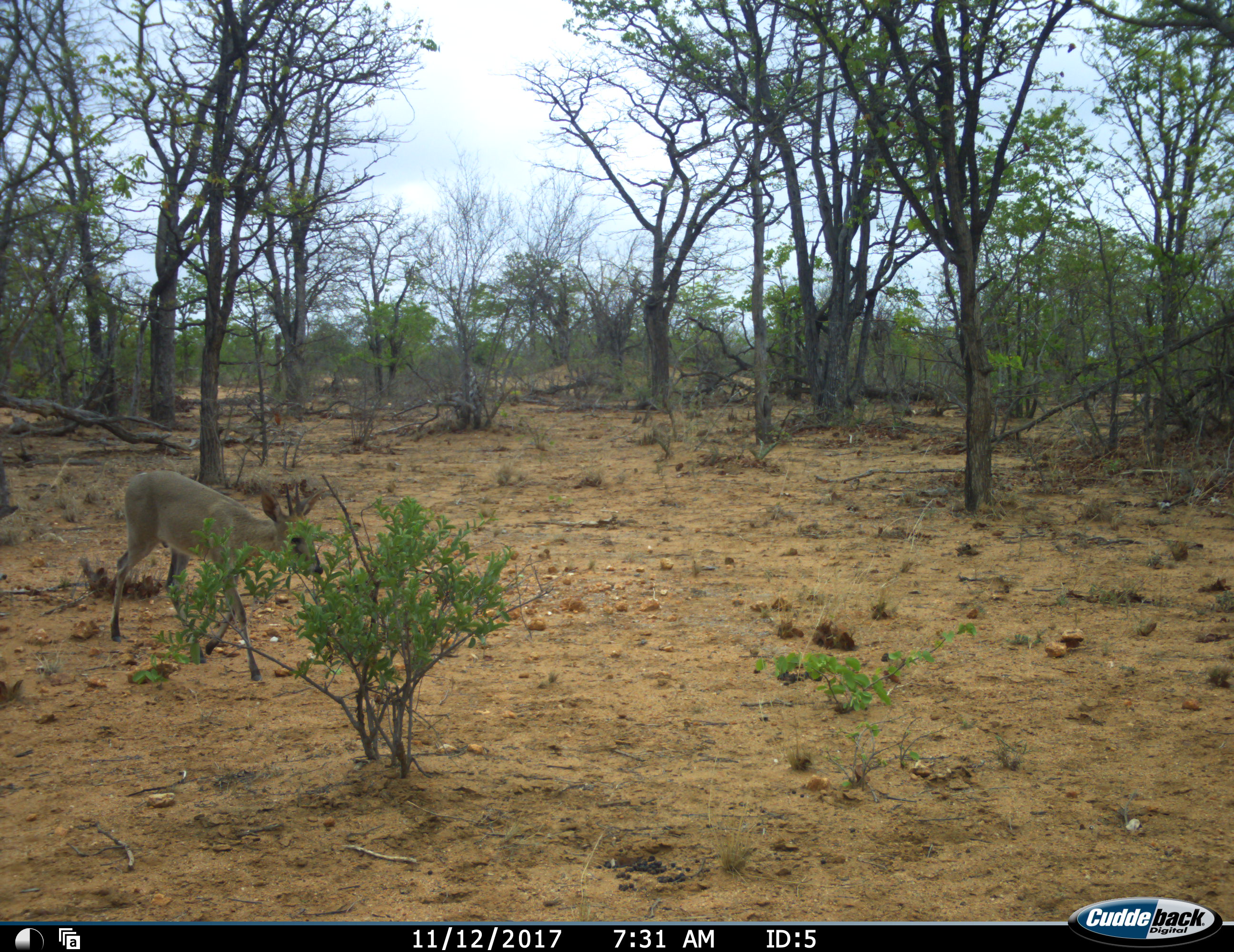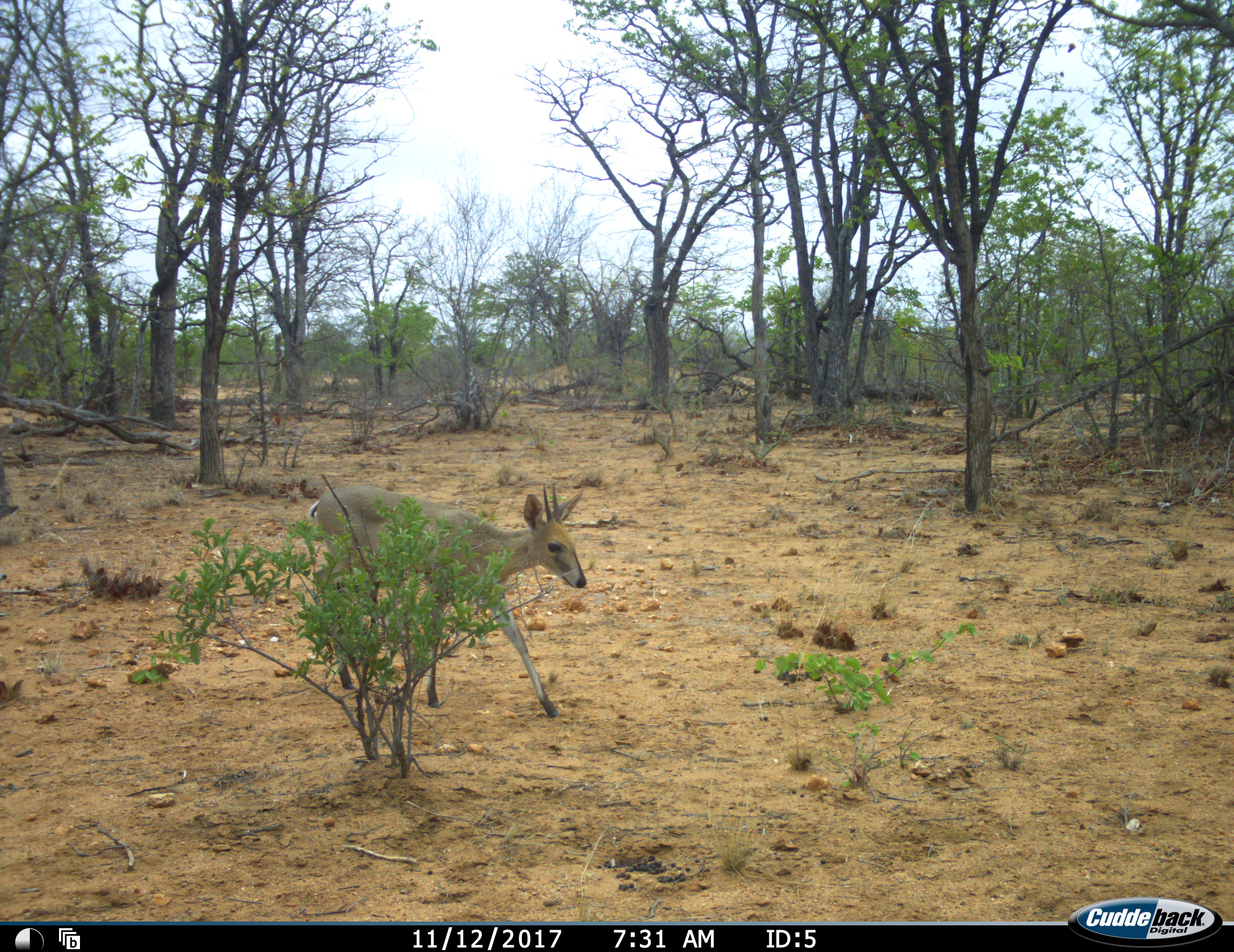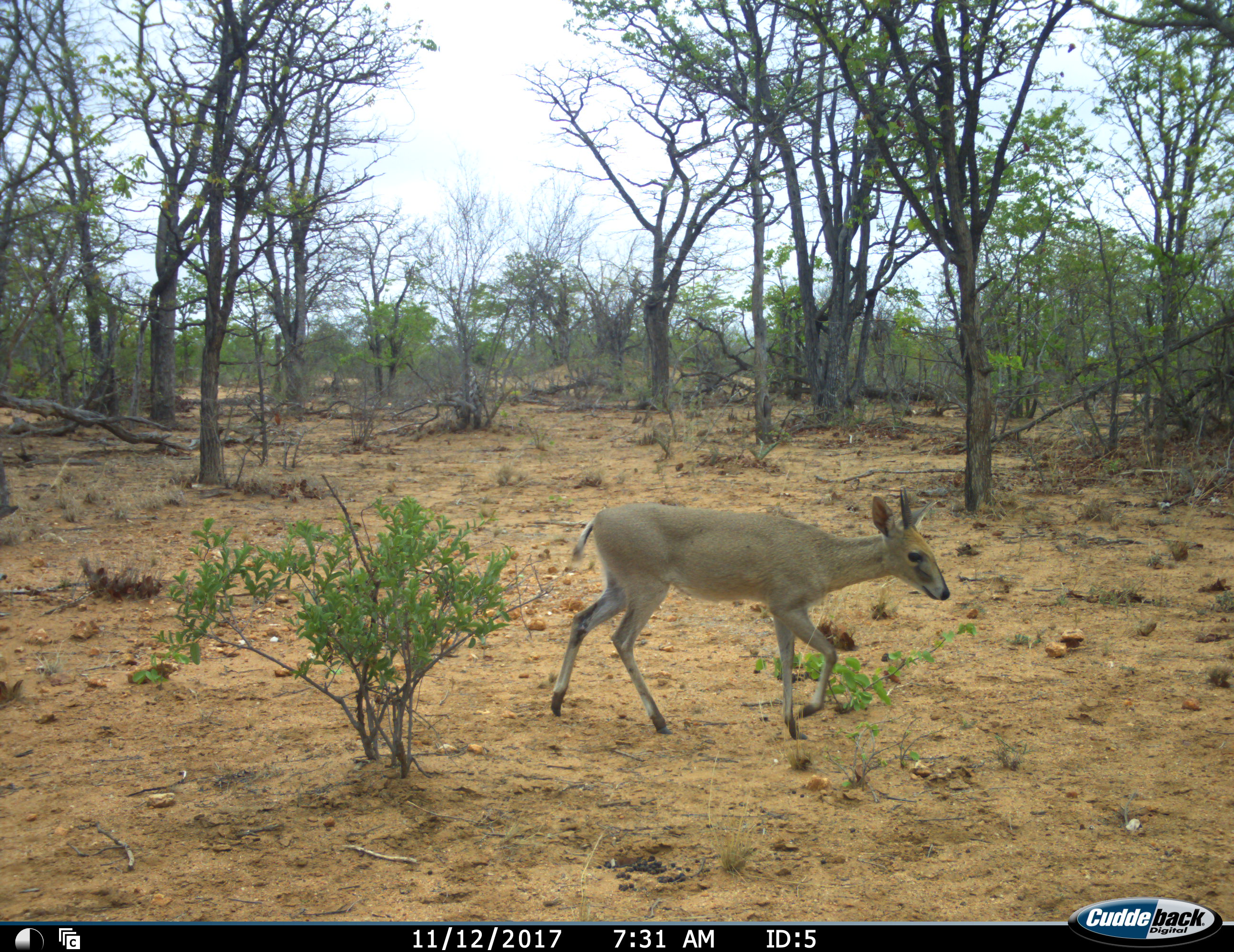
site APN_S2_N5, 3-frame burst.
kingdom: Animalia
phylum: Chordata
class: Mammalia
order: Artiodactyla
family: Bovidae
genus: Sylvicapra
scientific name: Sylvicapra grimmia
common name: common duiker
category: duikercommongrey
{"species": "duikercommongrey (common duiker) (Sylvicapra grimmia)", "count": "1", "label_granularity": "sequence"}